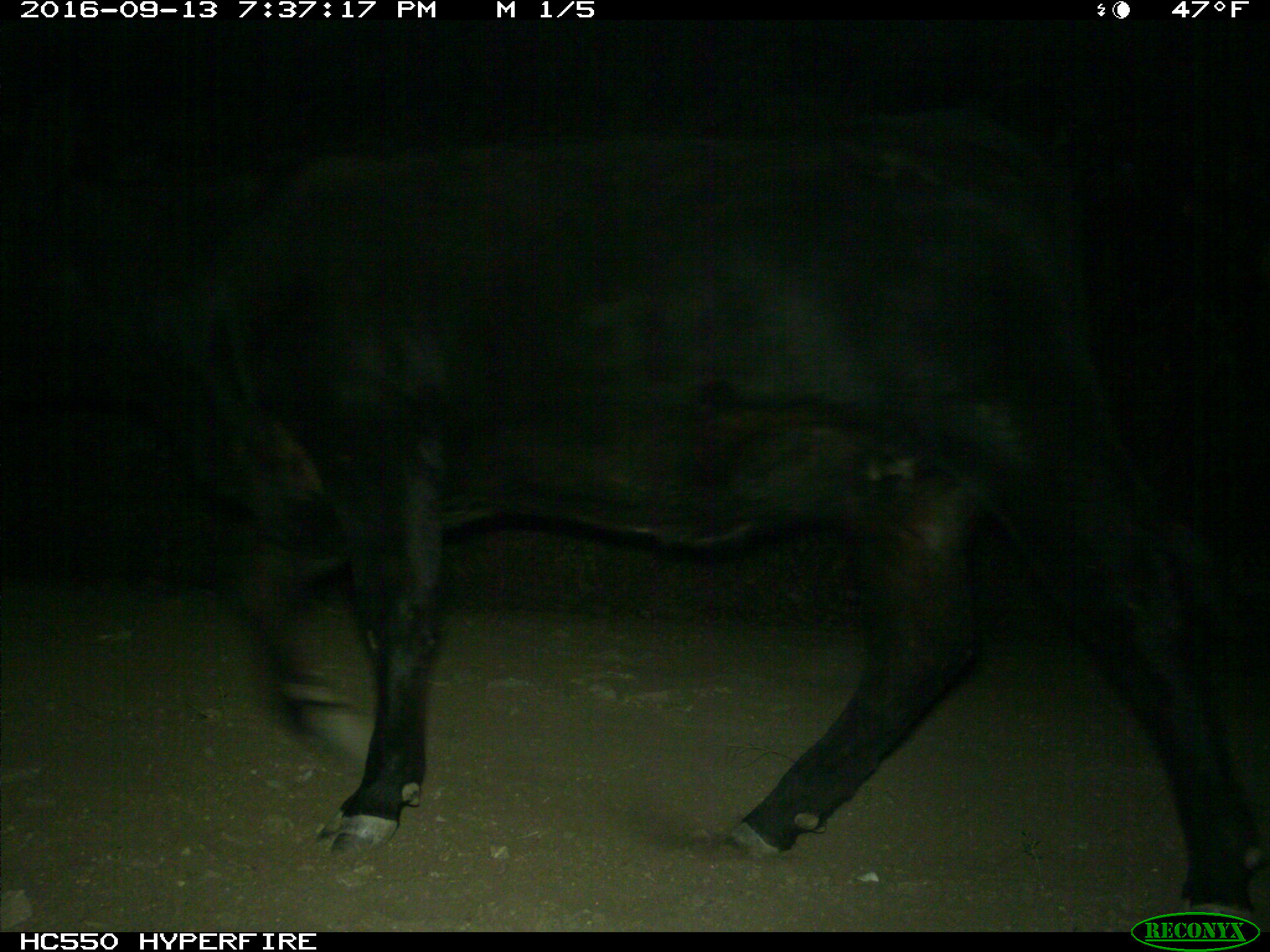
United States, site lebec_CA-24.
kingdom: Animalia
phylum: Chordata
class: Mammalia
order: Artiodactyla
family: Bovidae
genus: Bos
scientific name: Bos taurus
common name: domestic cow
Bos taurus (domestic cow).